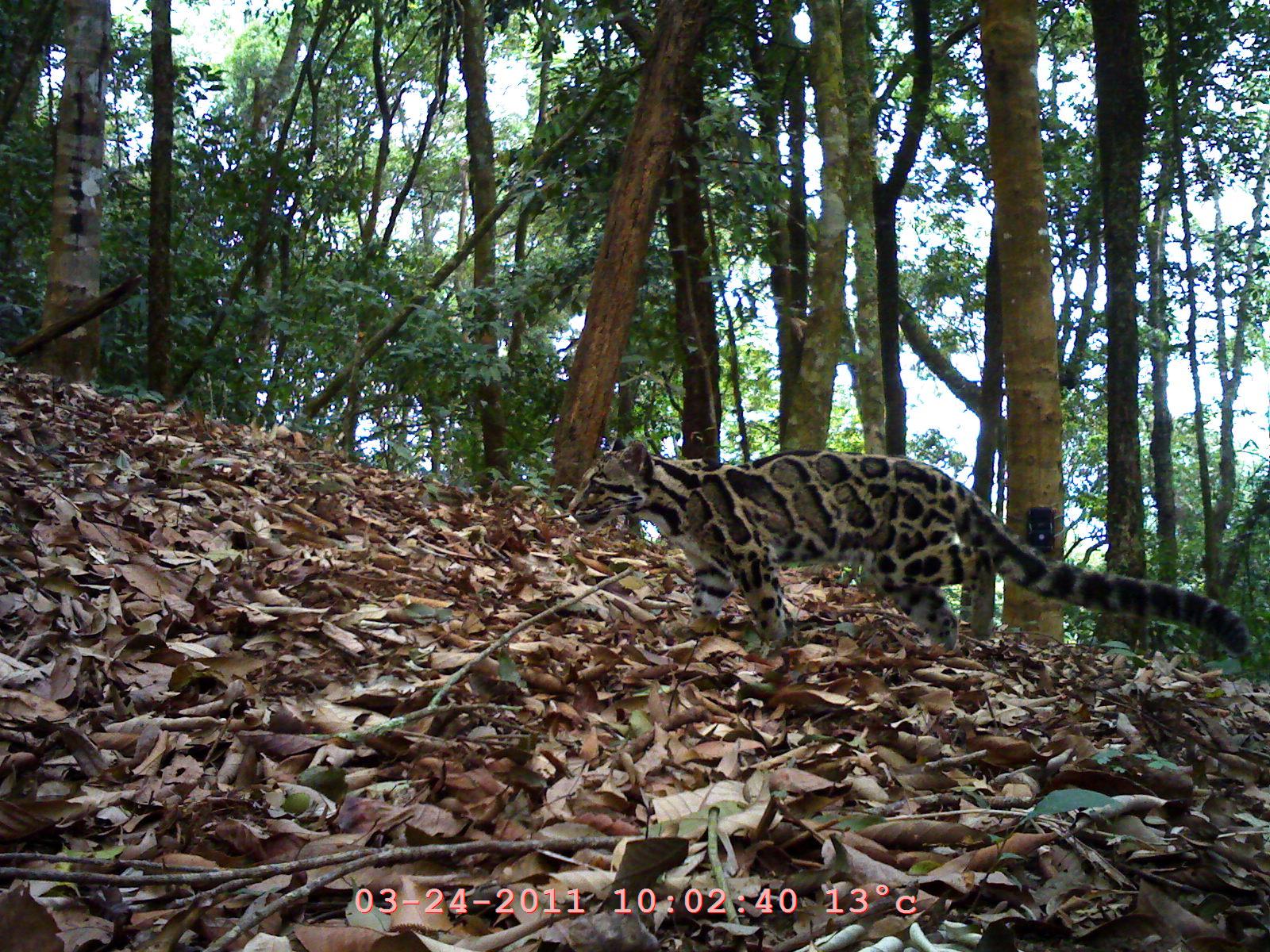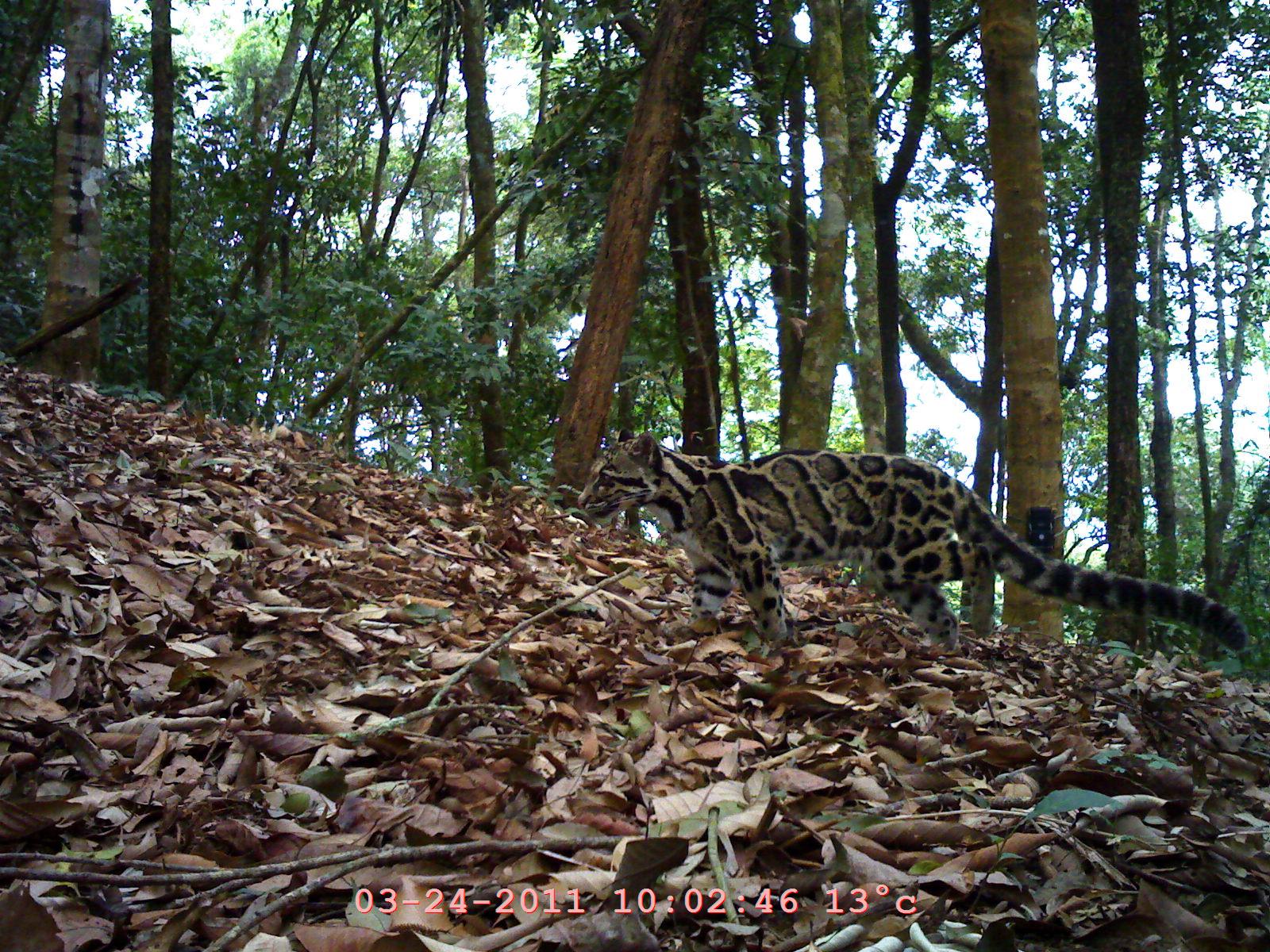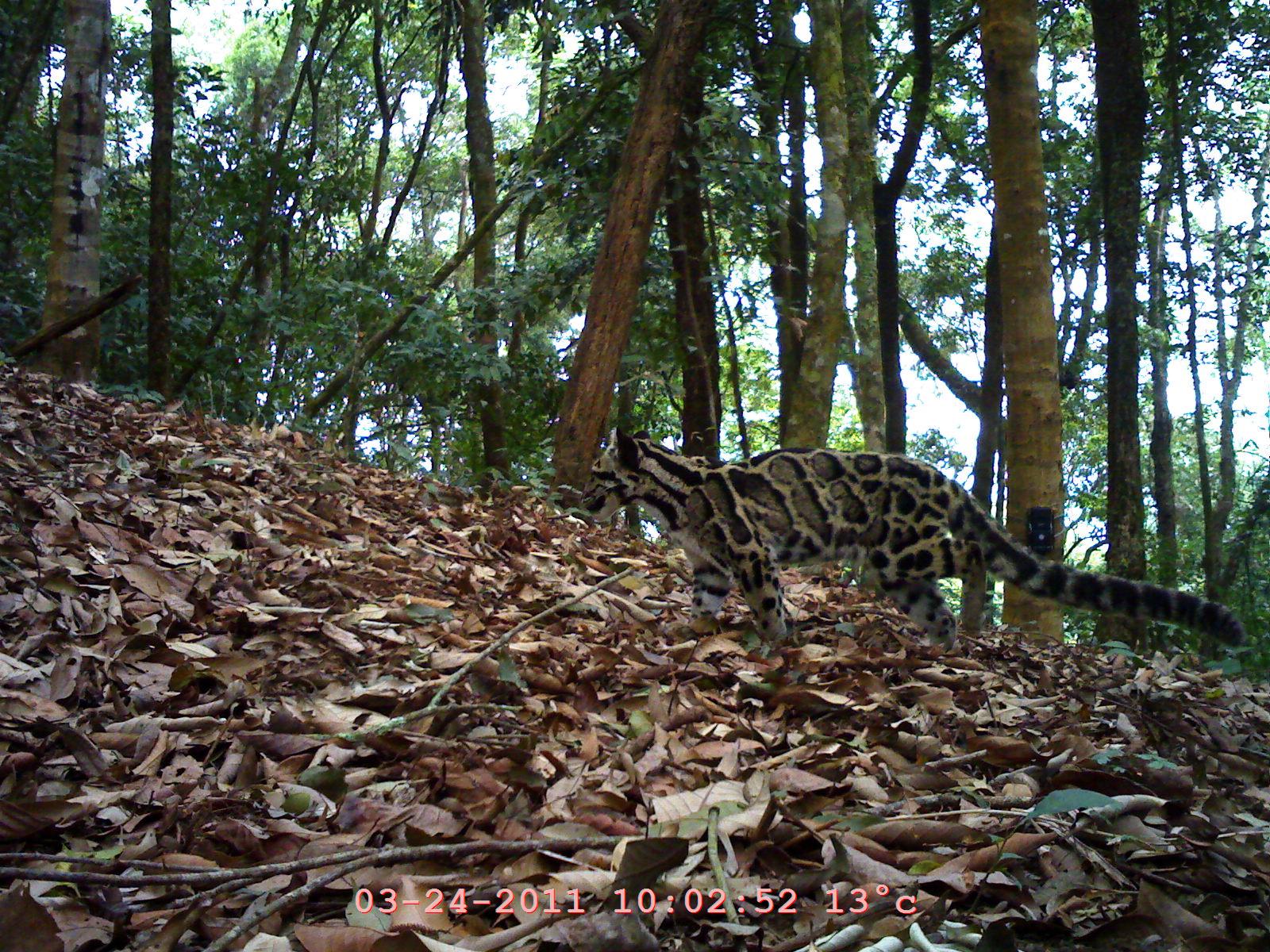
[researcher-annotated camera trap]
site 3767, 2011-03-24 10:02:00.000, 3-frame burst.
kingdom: Animalia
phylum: Chordata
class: Mammalia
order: Carnivora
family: Felidae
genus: Neofelis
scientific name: Neofelis nebulosa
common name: mainland clouded leopard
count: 1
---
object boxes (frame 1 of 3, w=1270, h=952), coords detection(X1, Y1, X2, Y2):
neofelis nebulosa: detection(566, 435, 1252, 662)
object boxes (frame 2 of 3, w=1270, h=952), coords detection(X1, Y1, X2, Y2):
neofelis nebulosa: detection(575, 427, 1247, 656)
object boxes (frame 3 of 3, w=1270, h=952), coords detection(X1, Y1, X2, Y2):
neofelis nebulosa: detection(579, 427, 1245, 653)